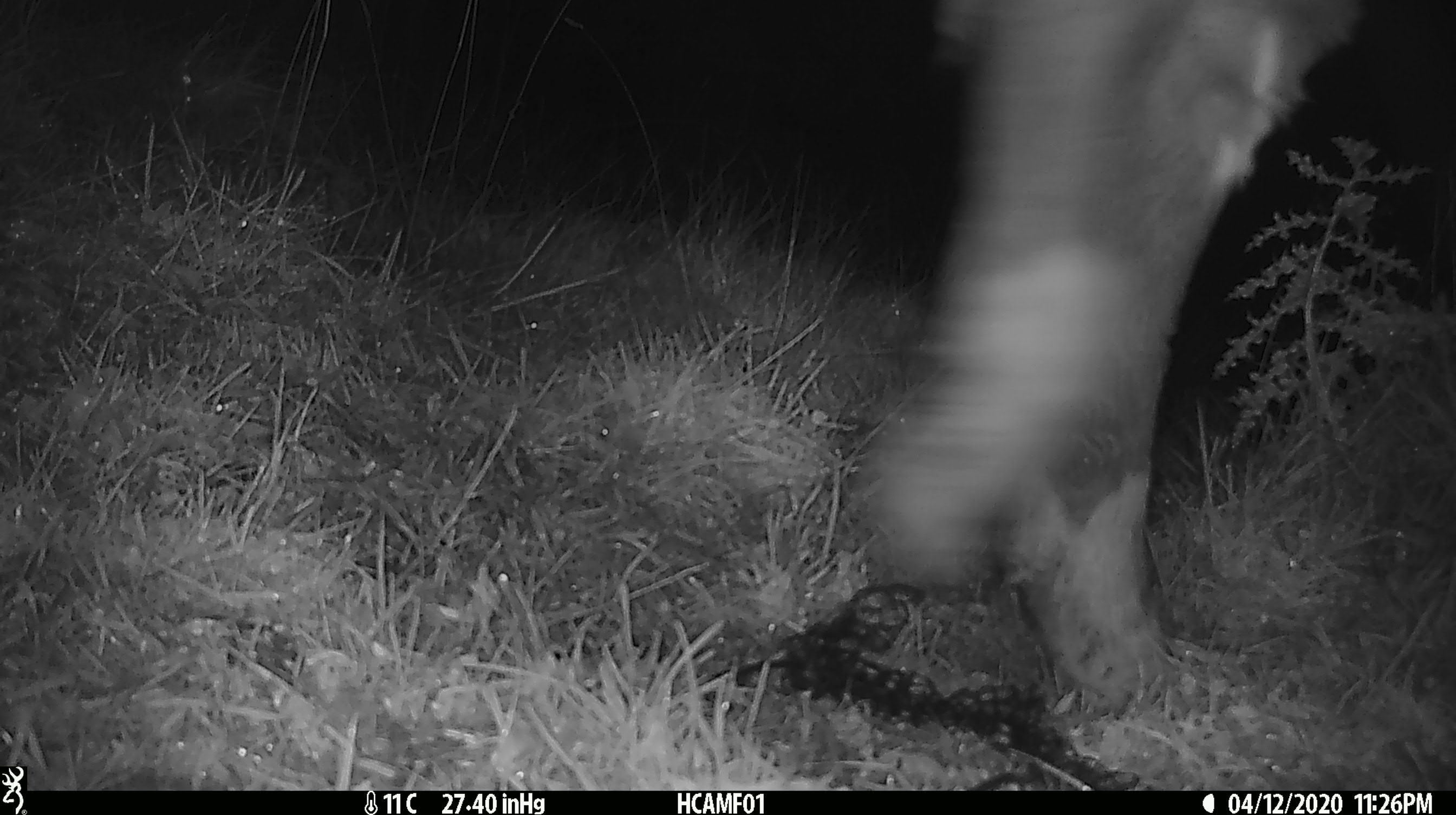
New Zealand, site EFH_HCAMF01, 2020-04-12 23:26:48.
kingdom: Animalia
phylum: Chordata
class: Mammalia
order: Artiodactyla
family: Bovidae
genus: Bos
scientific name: Bos taurus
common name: domestic cow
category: cow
Cow (domestic cow) (Bos taurus).